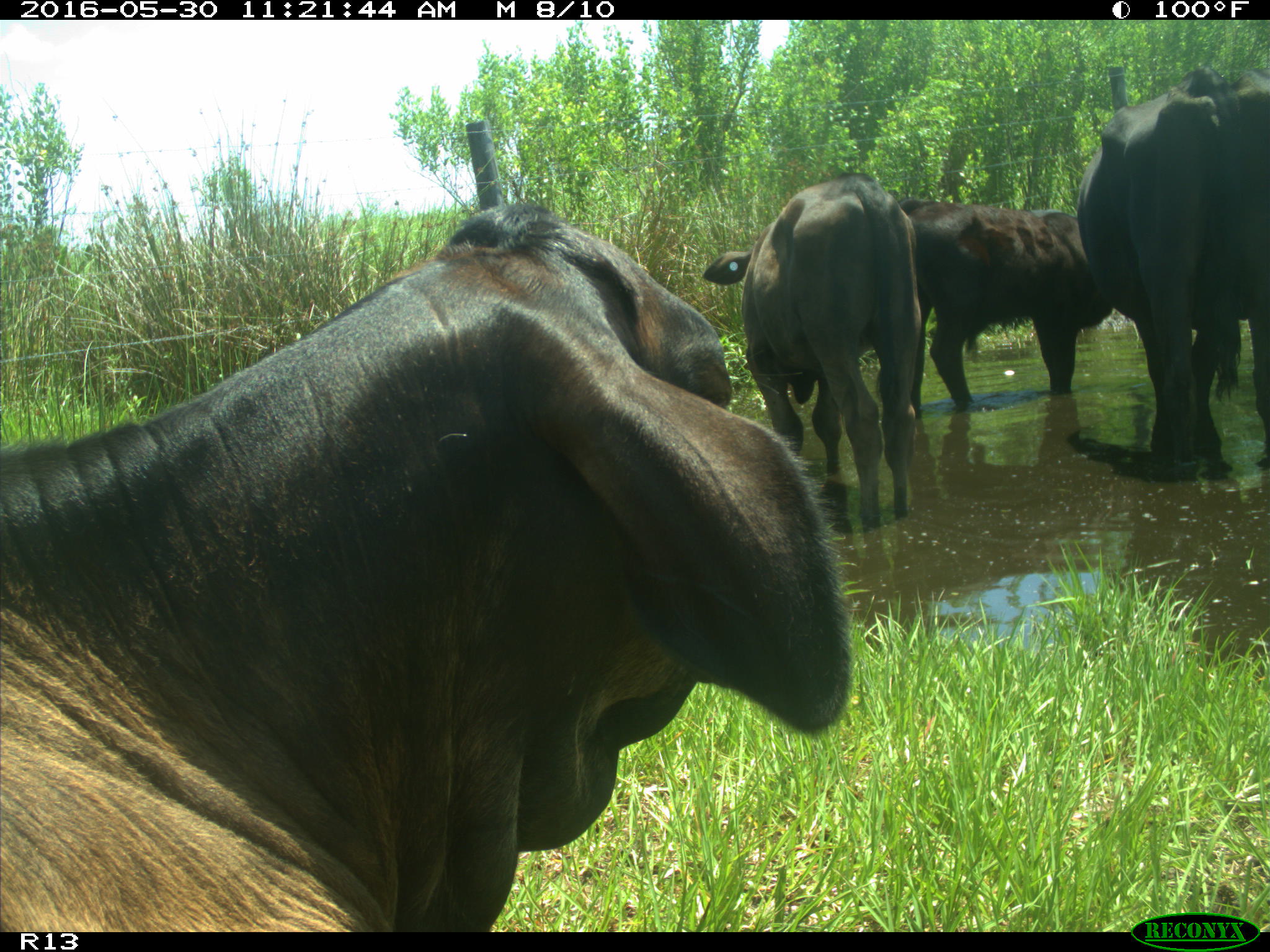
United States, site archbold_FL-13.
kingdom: Animalia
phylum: Chordata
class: Mammalia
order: Artiodactyla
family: Bovidae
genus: Bos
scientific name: Bos taurus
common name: domestic cow